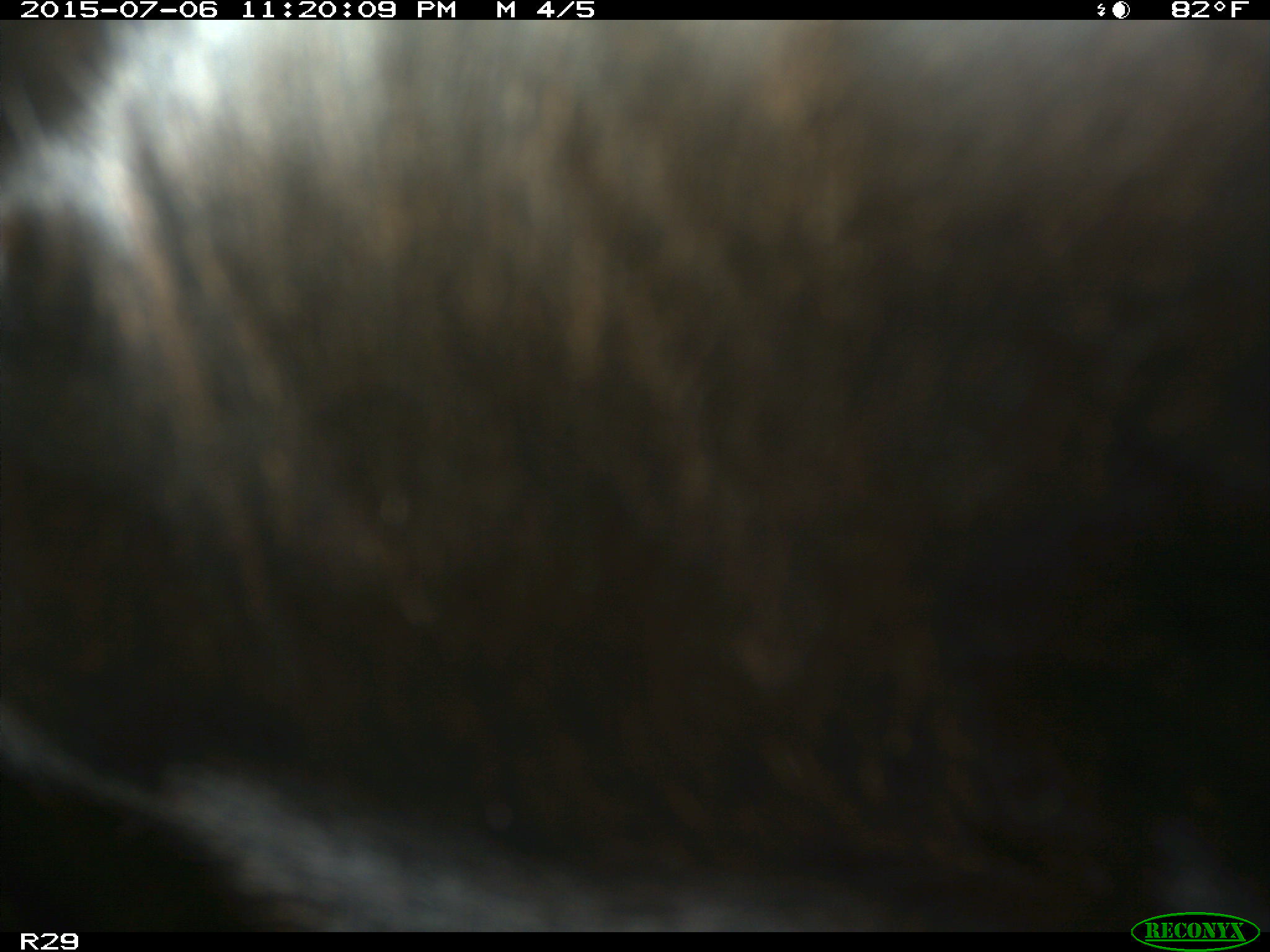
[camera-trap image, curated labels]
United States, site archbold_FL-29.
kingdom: Animalia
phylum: Chordata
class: Mammalia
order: Artiodactyla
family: Bovidae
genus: Bos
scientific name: Bos taurus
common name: domestic cow